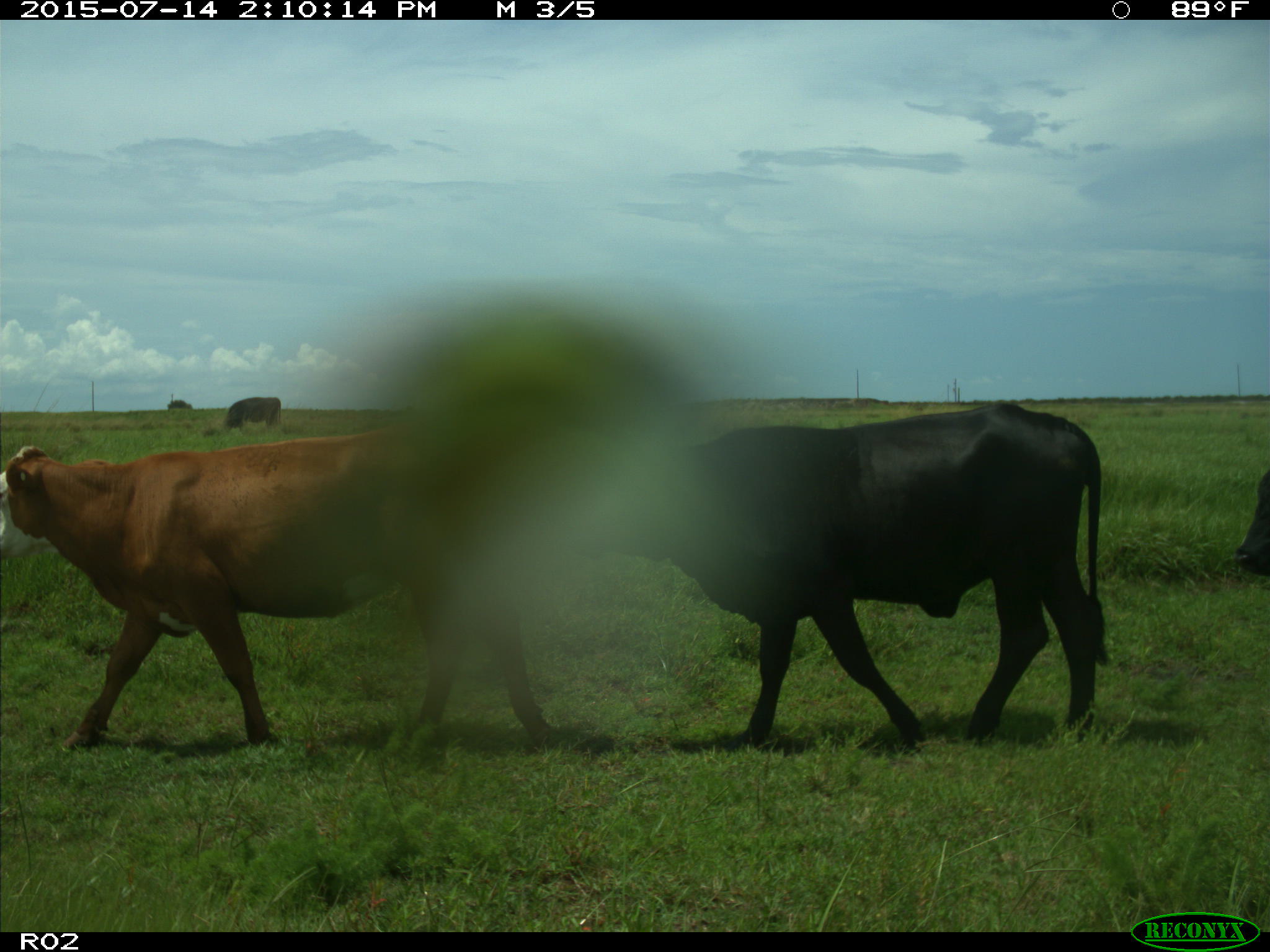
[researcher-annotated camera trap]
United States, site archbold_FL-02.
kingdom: Animalia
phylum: Chordata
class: Mammalia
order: Artiodactyla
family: Bovidae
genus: Bos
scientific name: Bos taurus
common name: domestic cow